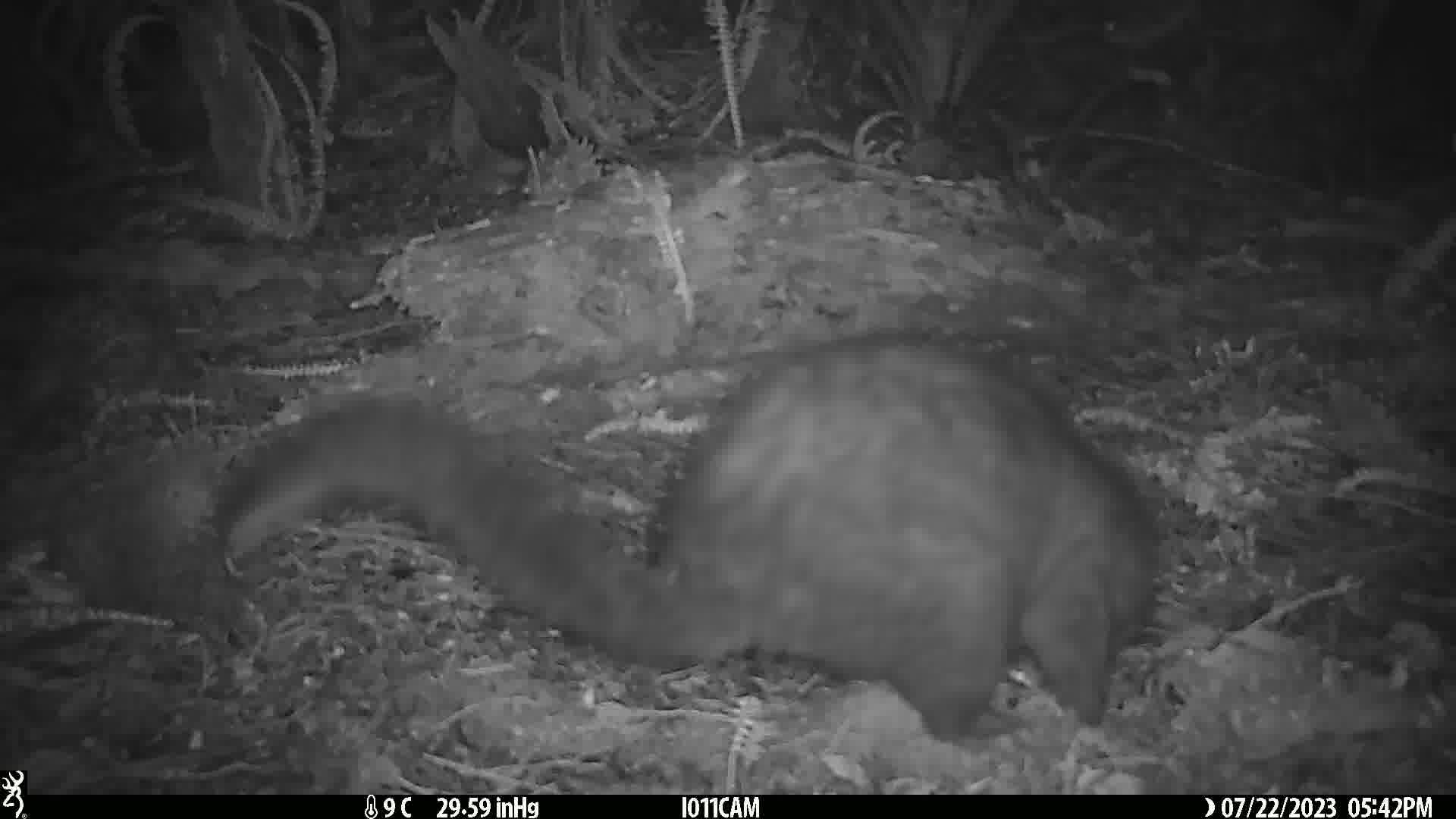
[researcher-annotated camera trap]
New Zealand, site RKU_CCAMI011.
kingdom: Animalia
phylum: Chordata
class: Mammalia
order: Diprotodontia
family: Phalangeridae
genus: Trichosurus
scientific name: Trichosurus vulpecula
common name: common brushtail possum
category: possum